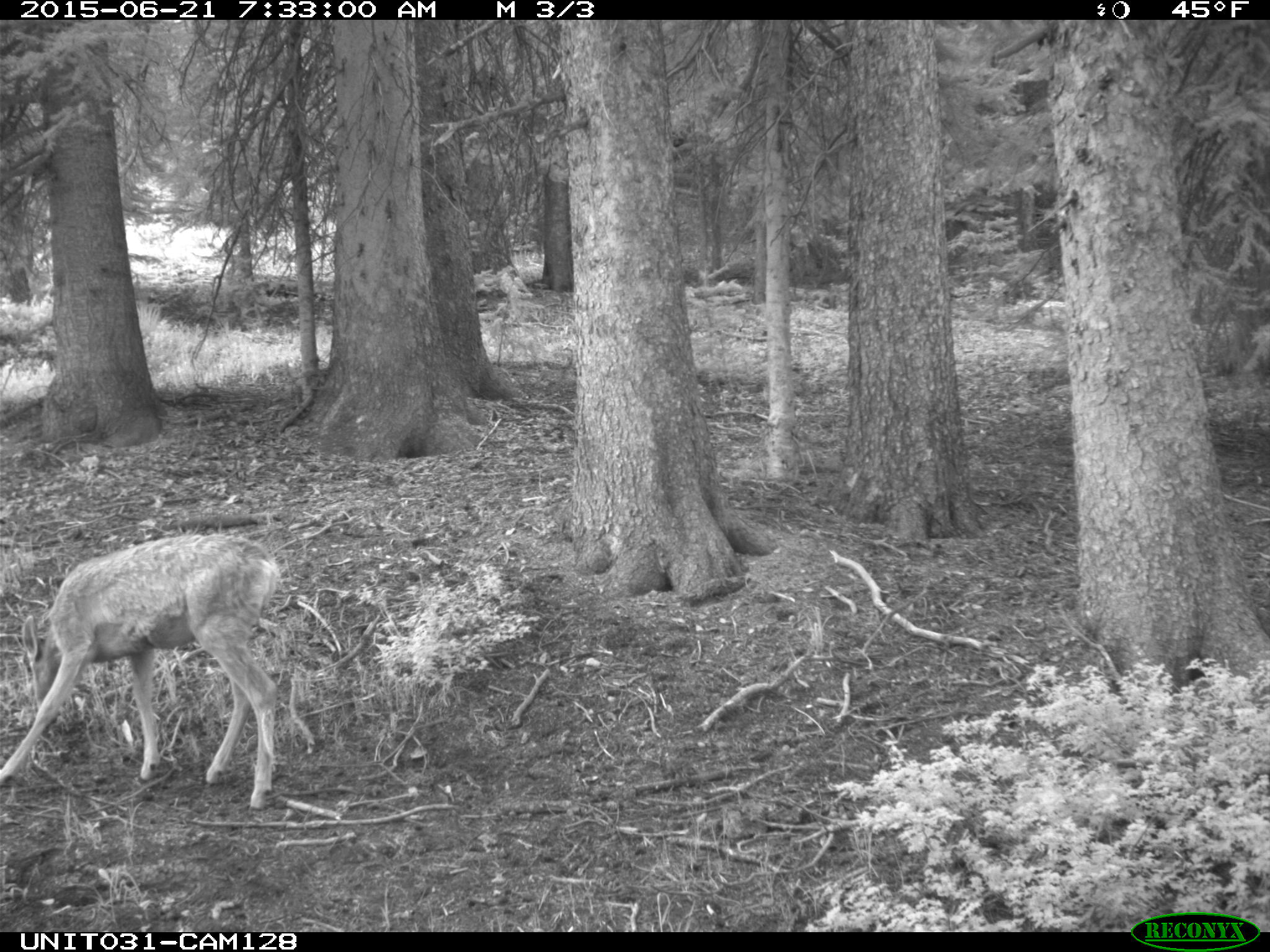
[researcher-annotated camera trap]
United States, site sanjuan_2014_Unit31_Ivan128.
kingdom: Animalia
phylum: Chordata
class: Mammalia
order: Artiodactyla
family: Cervidae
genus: Odocoileus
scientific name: Odocoileus hemionus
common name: mule deer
Odocoileus hemionus (mule deer).